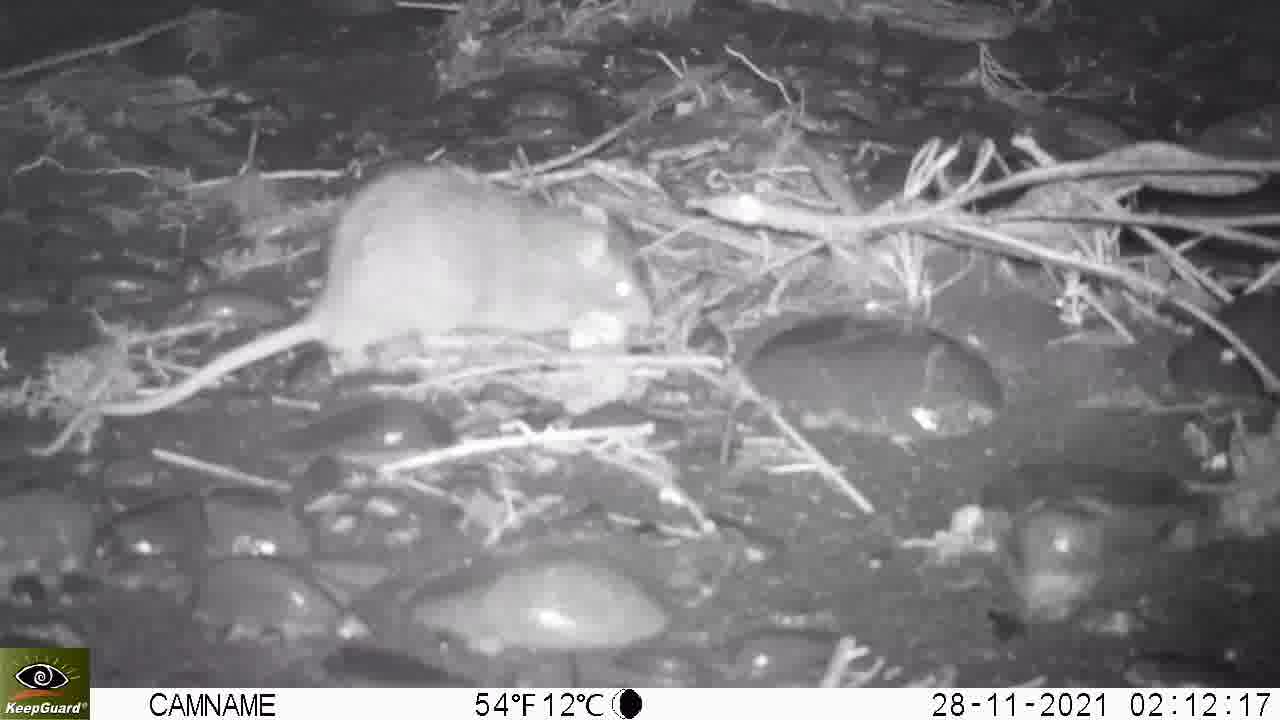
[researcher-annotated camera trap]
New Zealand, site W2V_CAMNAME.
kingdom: Animalia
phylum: Chordata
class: Mammalia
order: Rodentia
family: Muridae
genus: Rattus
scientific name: Rattus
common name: rat